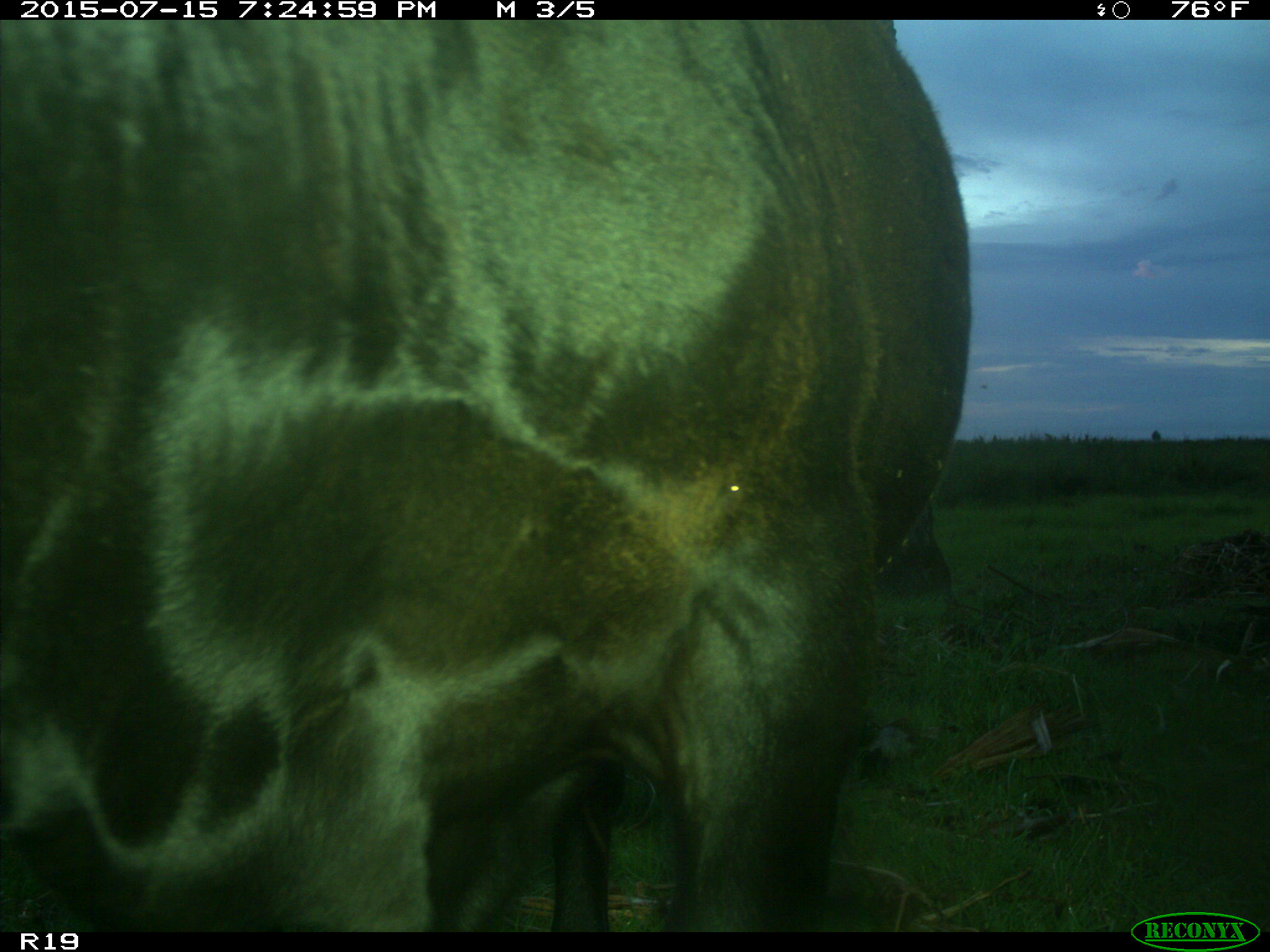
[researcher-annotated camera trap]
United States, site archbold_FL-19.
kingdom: Animalia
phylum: Chordata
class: Mammalia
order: Artiodactyla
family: Bovidae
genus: Bos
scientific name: Bos taurus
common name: domestic cow